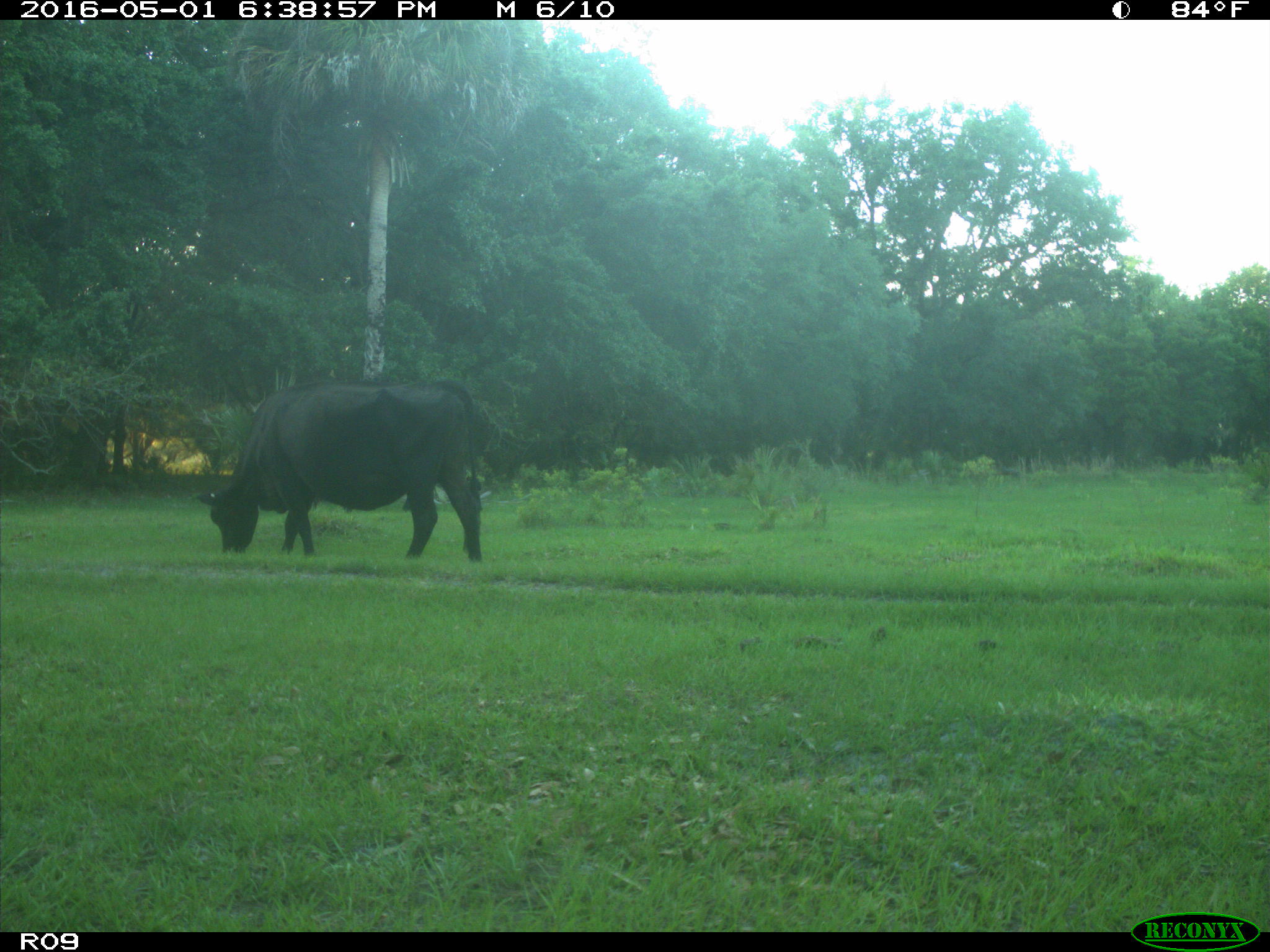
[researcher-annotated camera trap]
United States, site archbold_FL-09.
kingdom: Animalia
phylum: Chordata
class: Mammalia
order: Artiodactyla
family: Bovidae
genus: Bos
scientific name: Bos taurus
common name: domestic cow